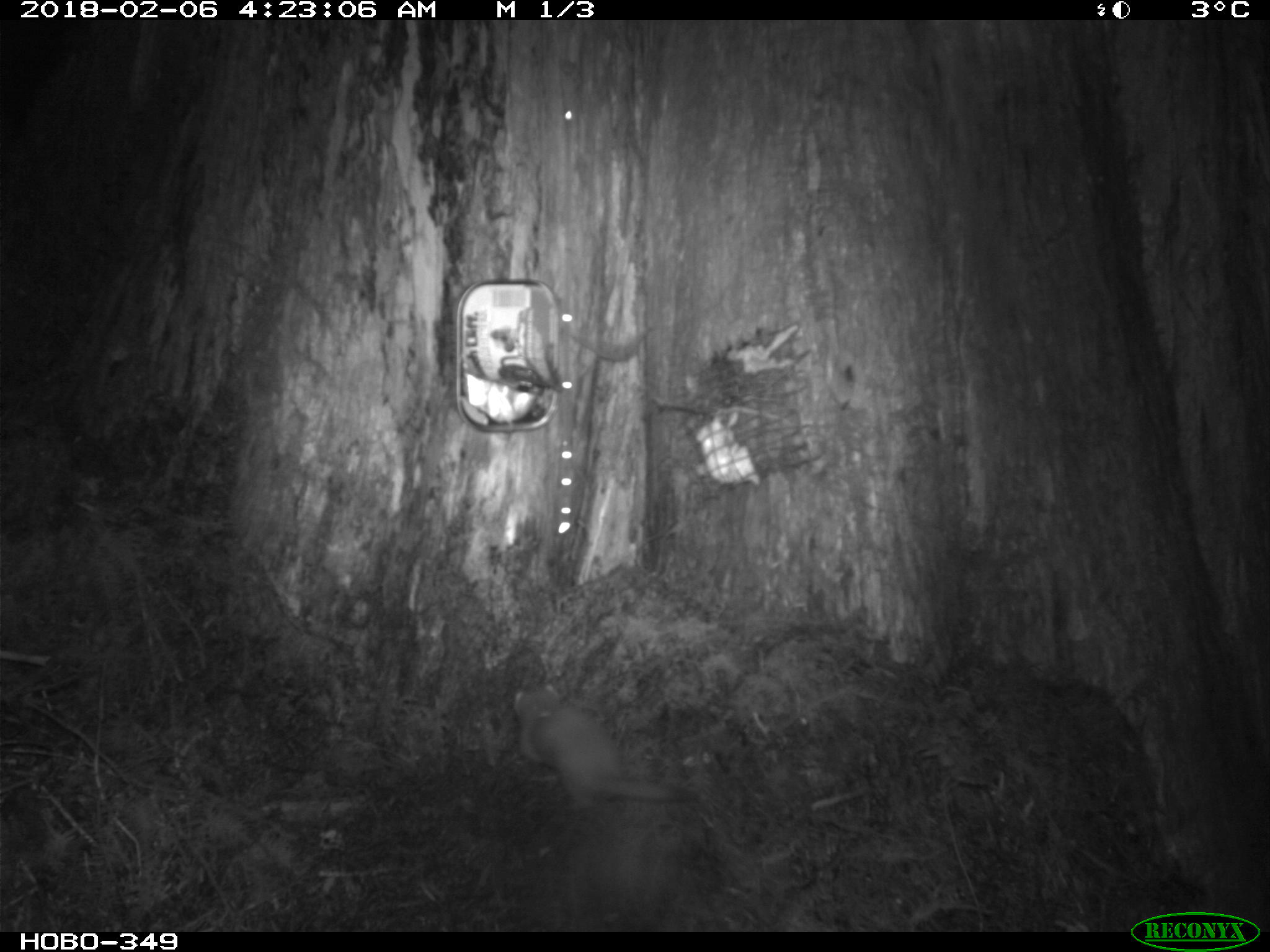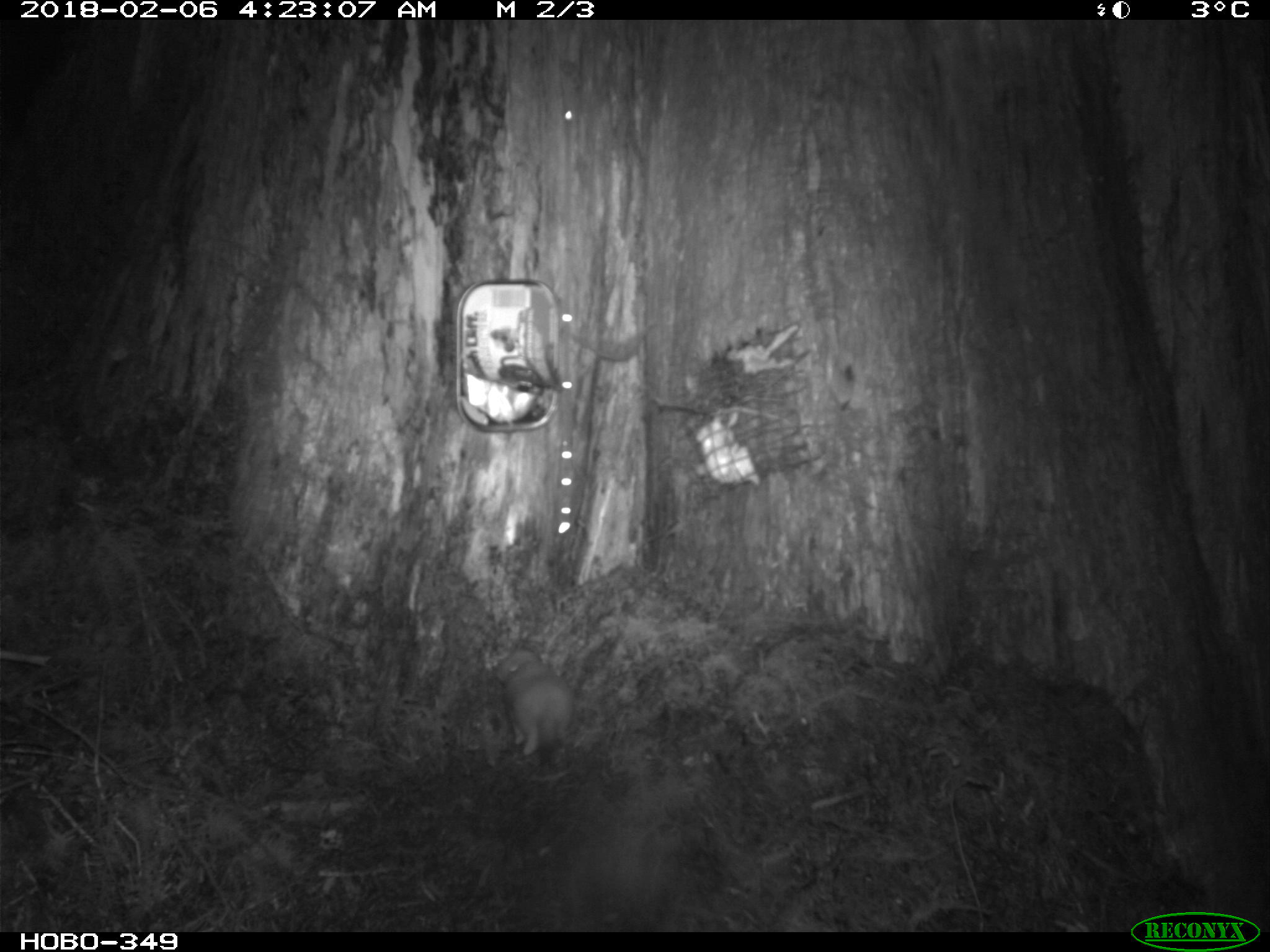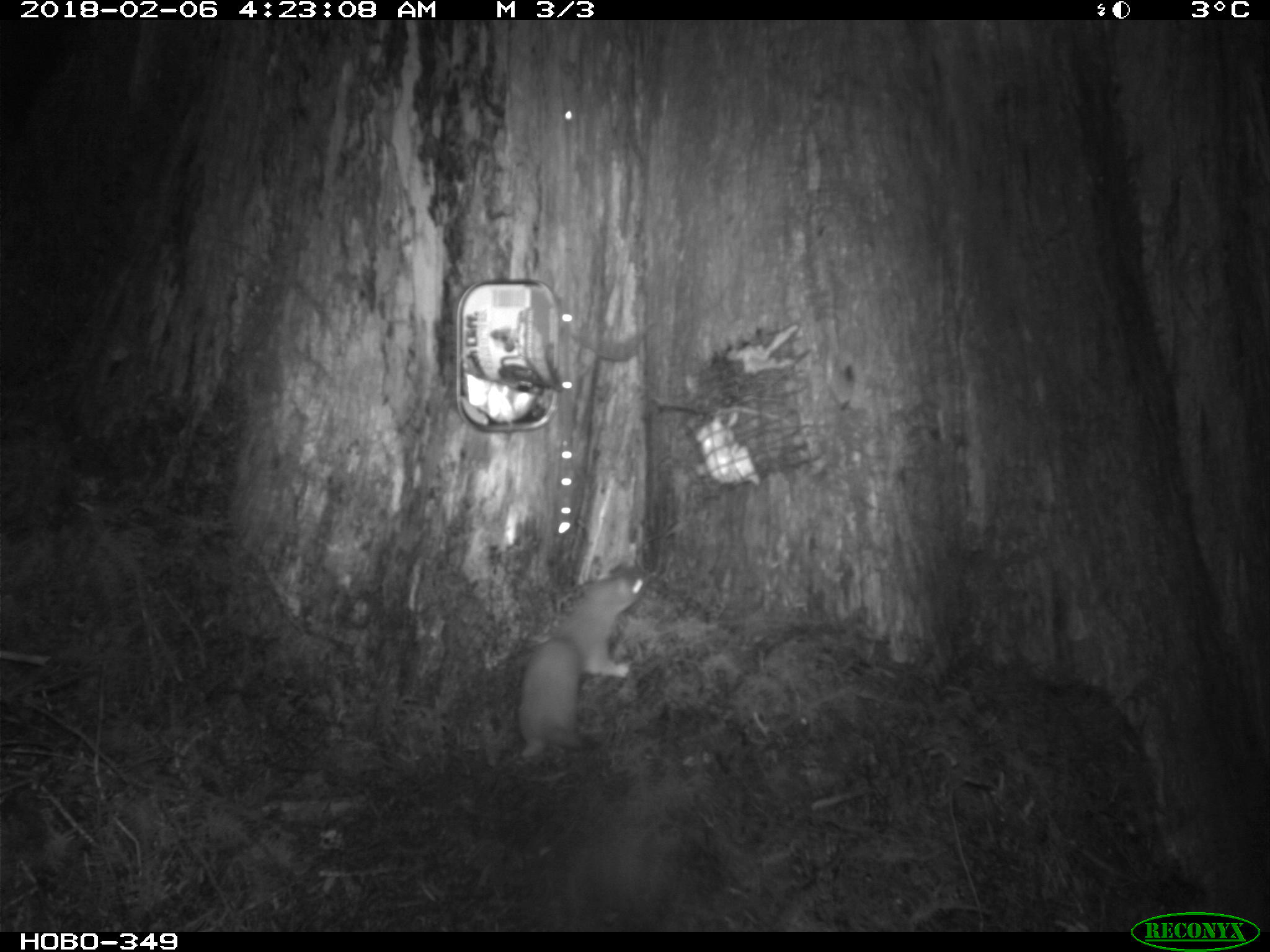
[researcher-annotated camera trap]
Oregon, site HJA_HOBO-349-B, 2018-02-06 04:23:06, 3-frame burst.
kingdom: Animalia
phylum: Chordata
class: Mammalia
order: Carnivora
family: Mustelidae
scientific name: Mustelidae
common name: weasel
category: weasel family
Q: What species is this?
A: Weasel family (weasel) (Mustelidae).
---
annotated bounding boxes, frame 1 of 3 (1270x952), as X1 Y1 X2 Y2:
weasel family: 488 687 727 819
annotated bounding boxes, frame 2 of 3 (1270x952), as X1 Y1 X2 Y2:
weasel family: 479 634 577 766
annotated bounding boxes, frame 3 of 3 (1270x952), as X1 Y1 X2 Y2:
weasel family: 515 569 657 767